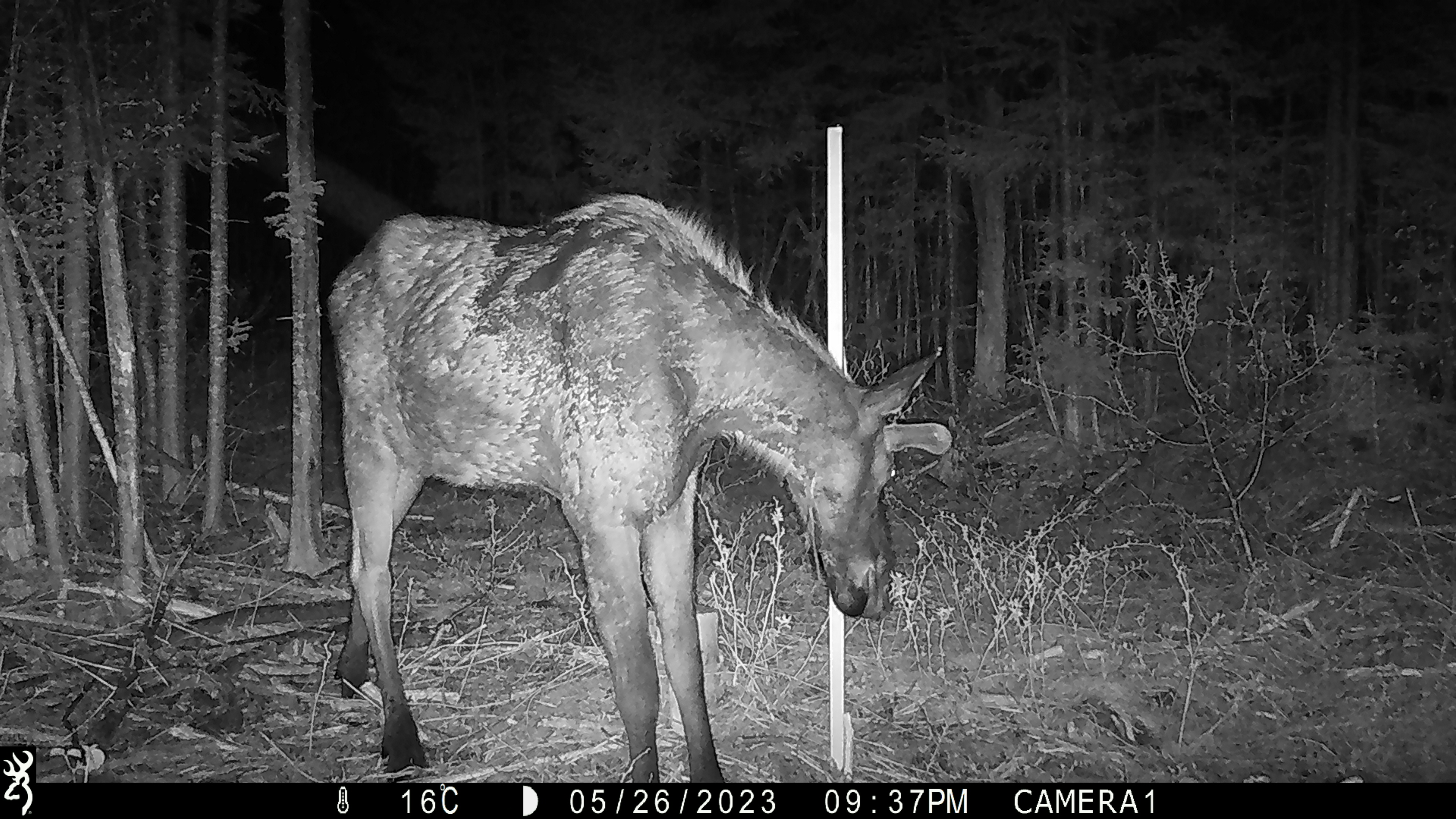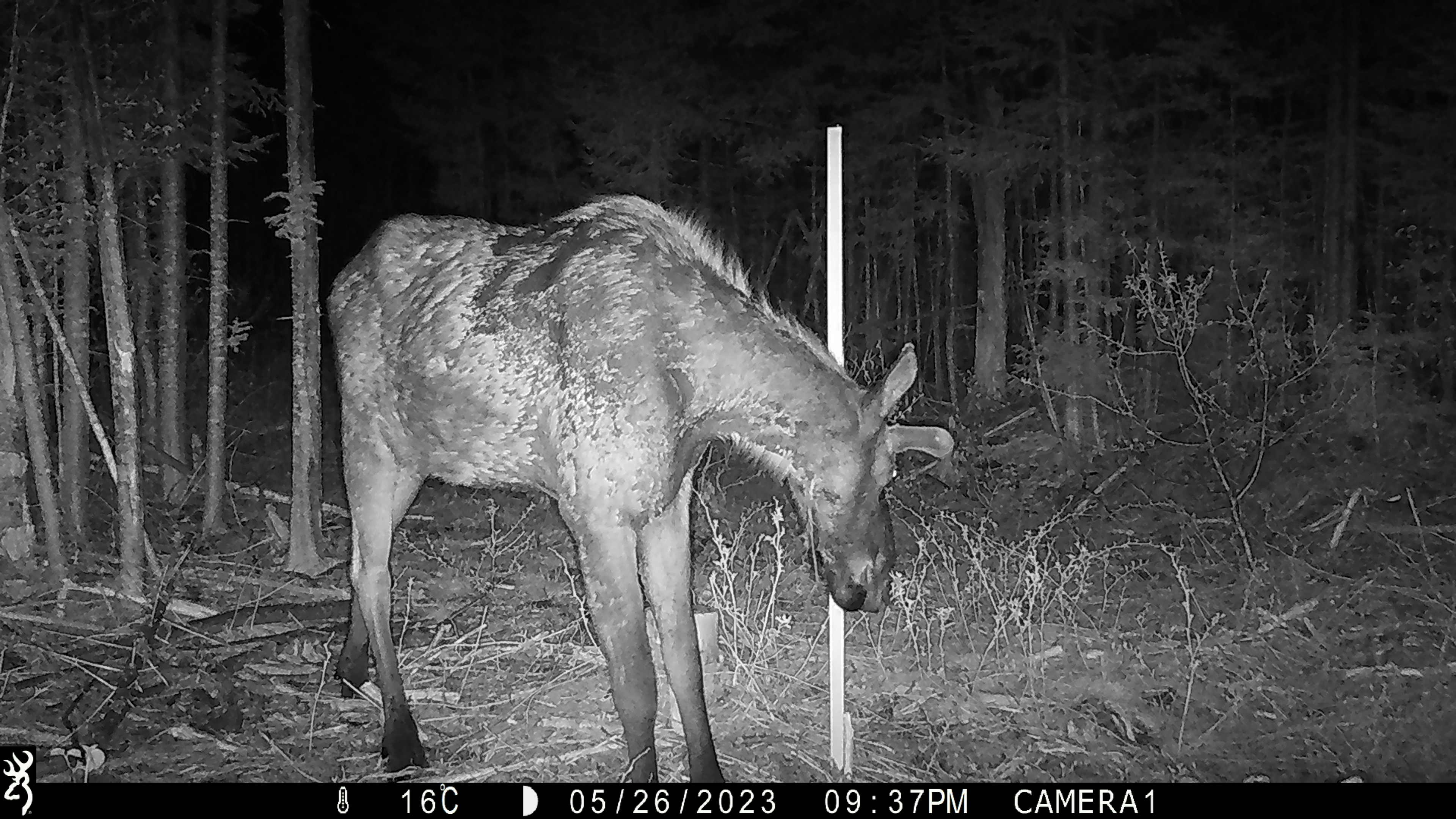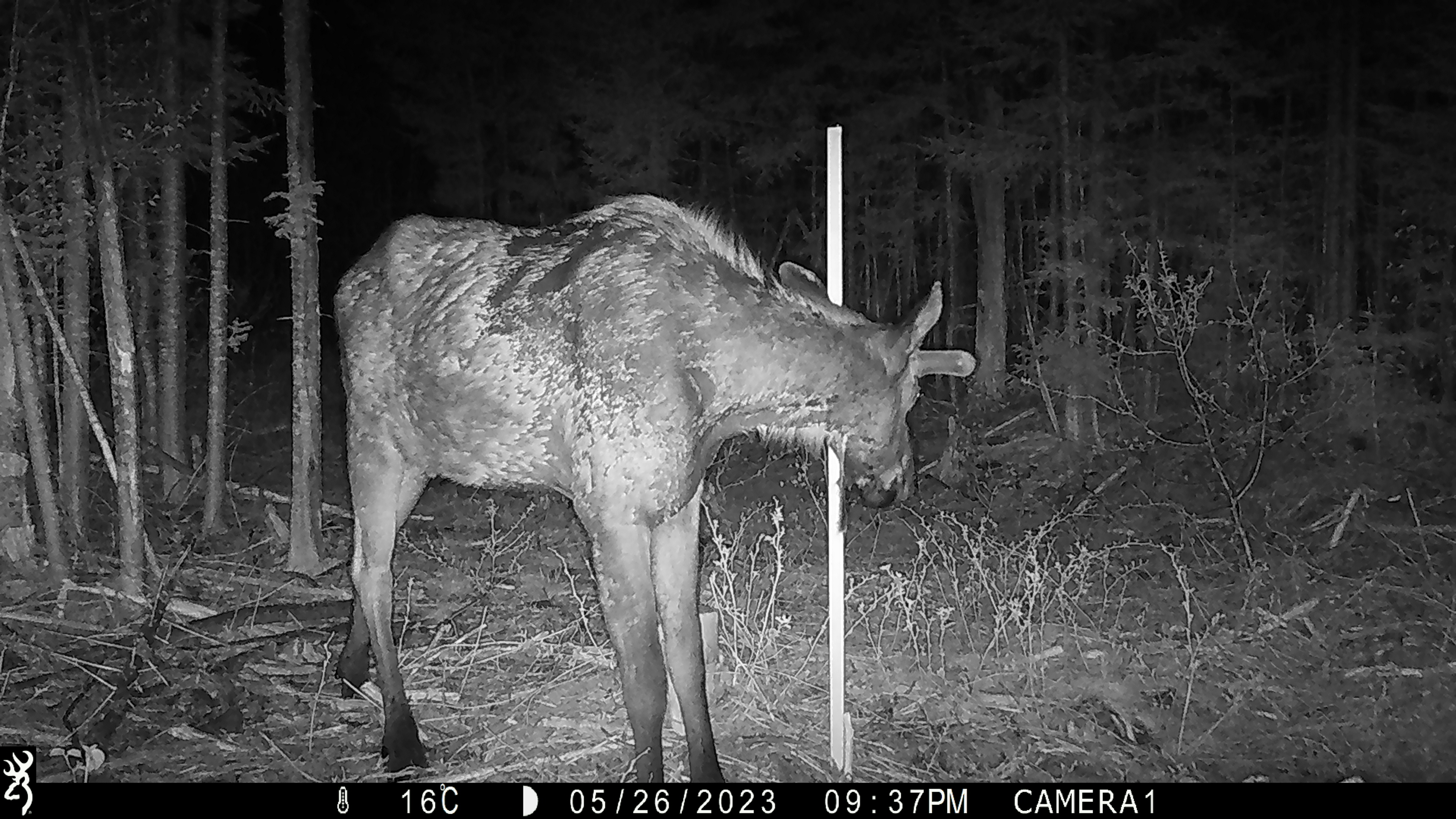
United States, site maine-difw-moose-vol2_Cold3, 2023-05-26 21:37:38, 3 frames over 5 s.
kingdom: Animalia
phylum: Chordata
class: Mammalia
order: Artiodactyla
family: Cervidae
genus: Alces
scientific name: Alces alces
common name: moose